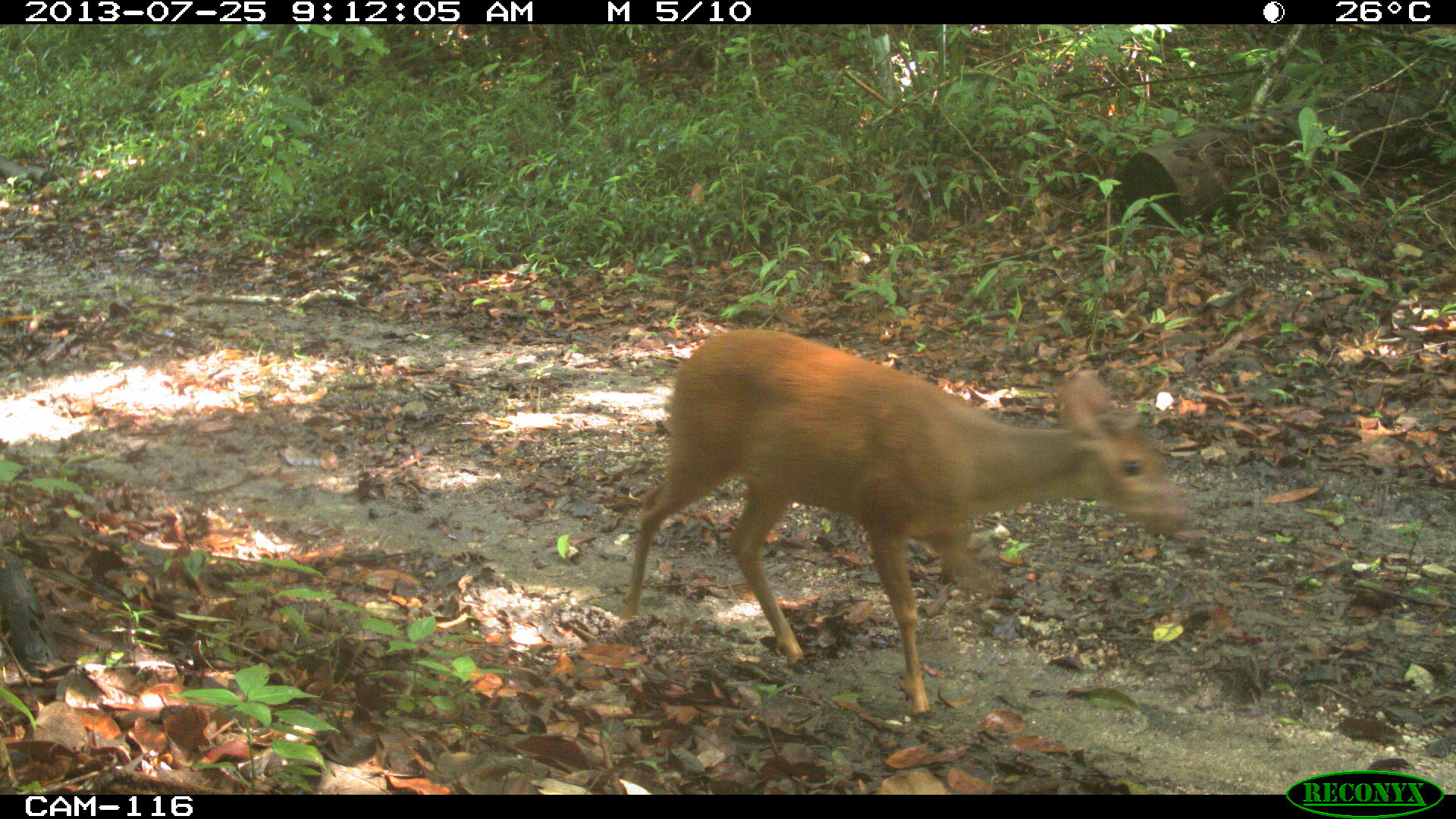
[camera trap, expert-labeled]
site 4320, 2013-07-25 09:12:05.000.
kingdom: Animalia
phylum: Chordata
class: Mammalia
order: Artiodactyla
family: Cervidae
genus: Mazama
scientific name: Mazama temama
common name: central american red brocket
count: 1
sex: male